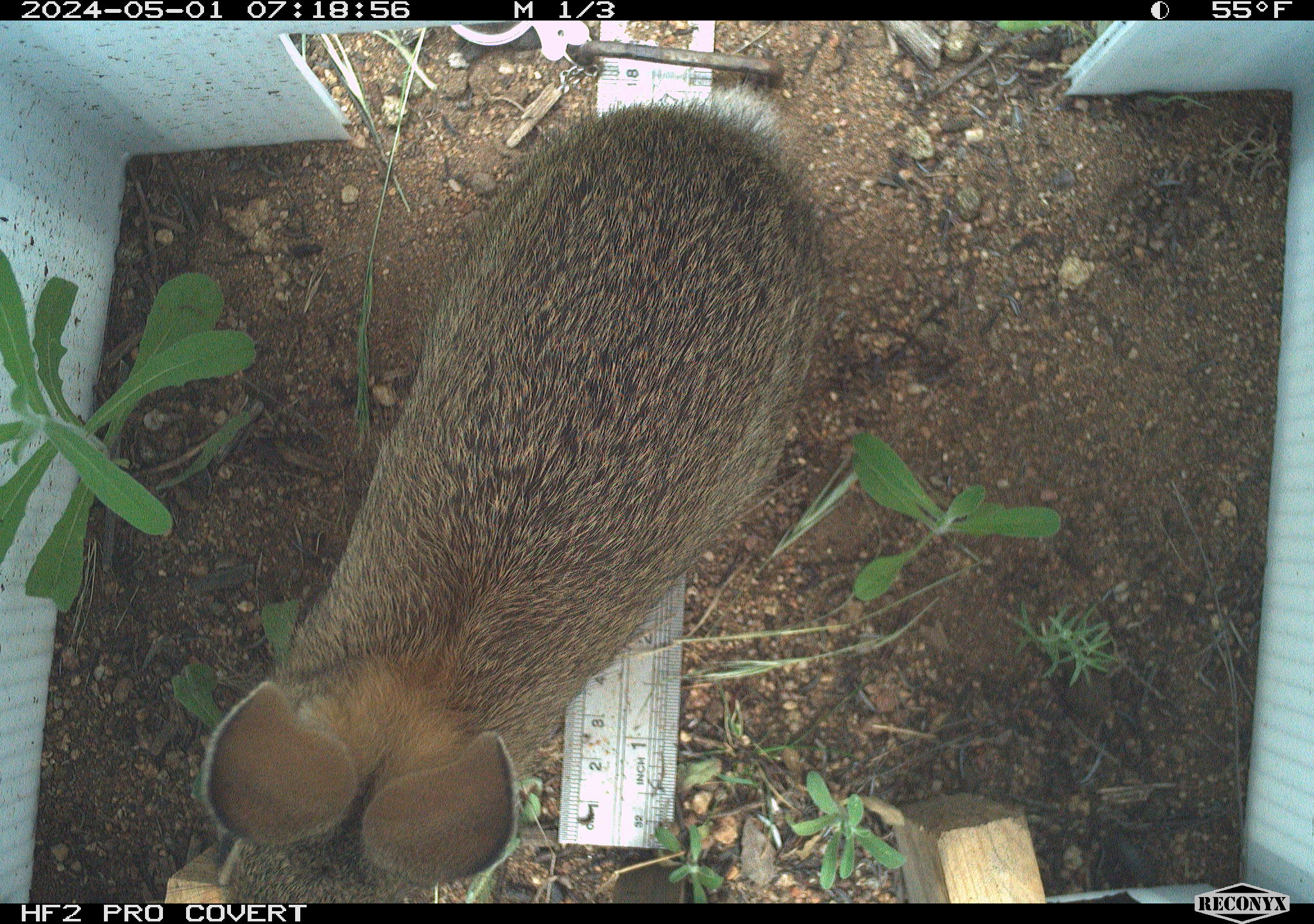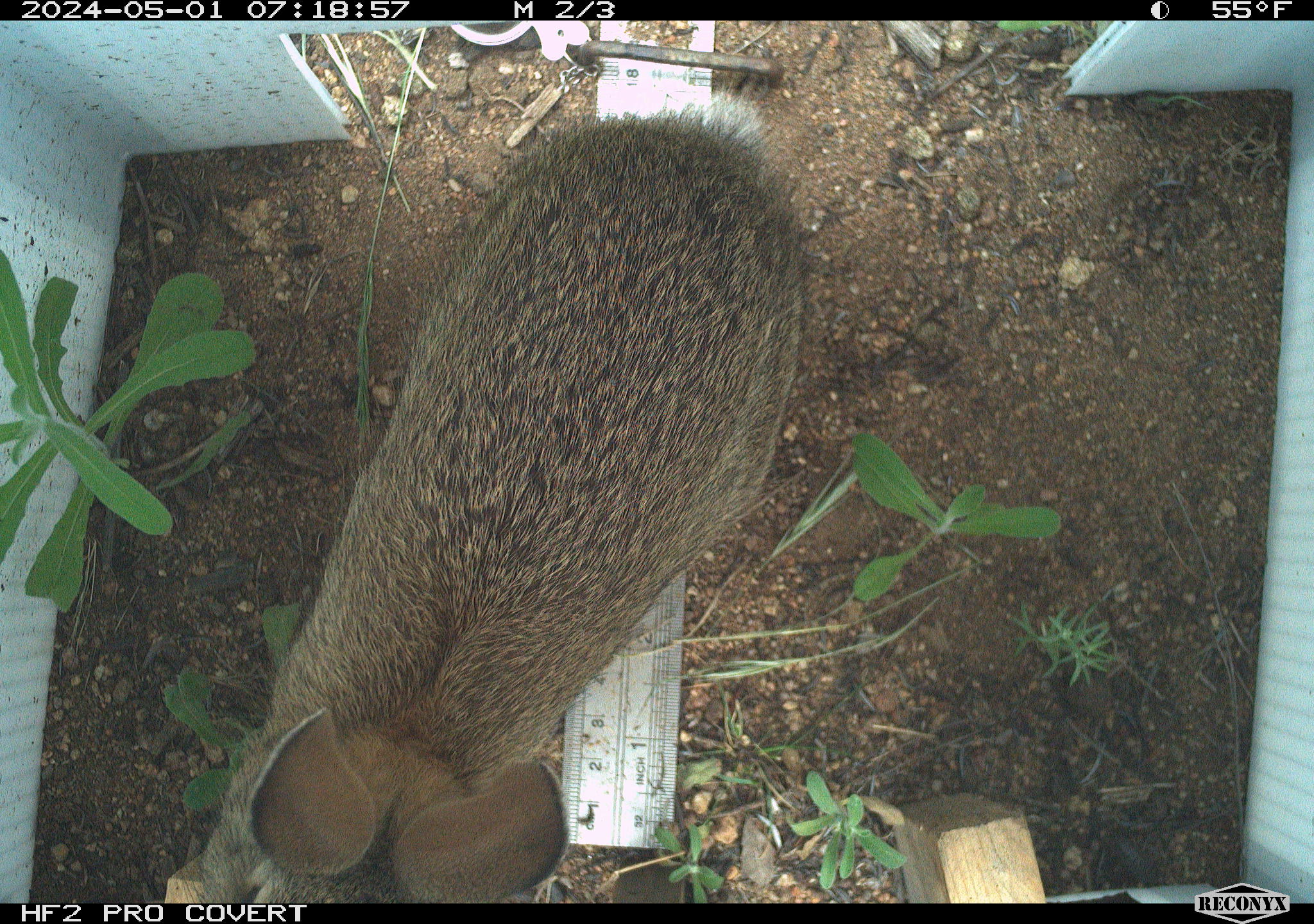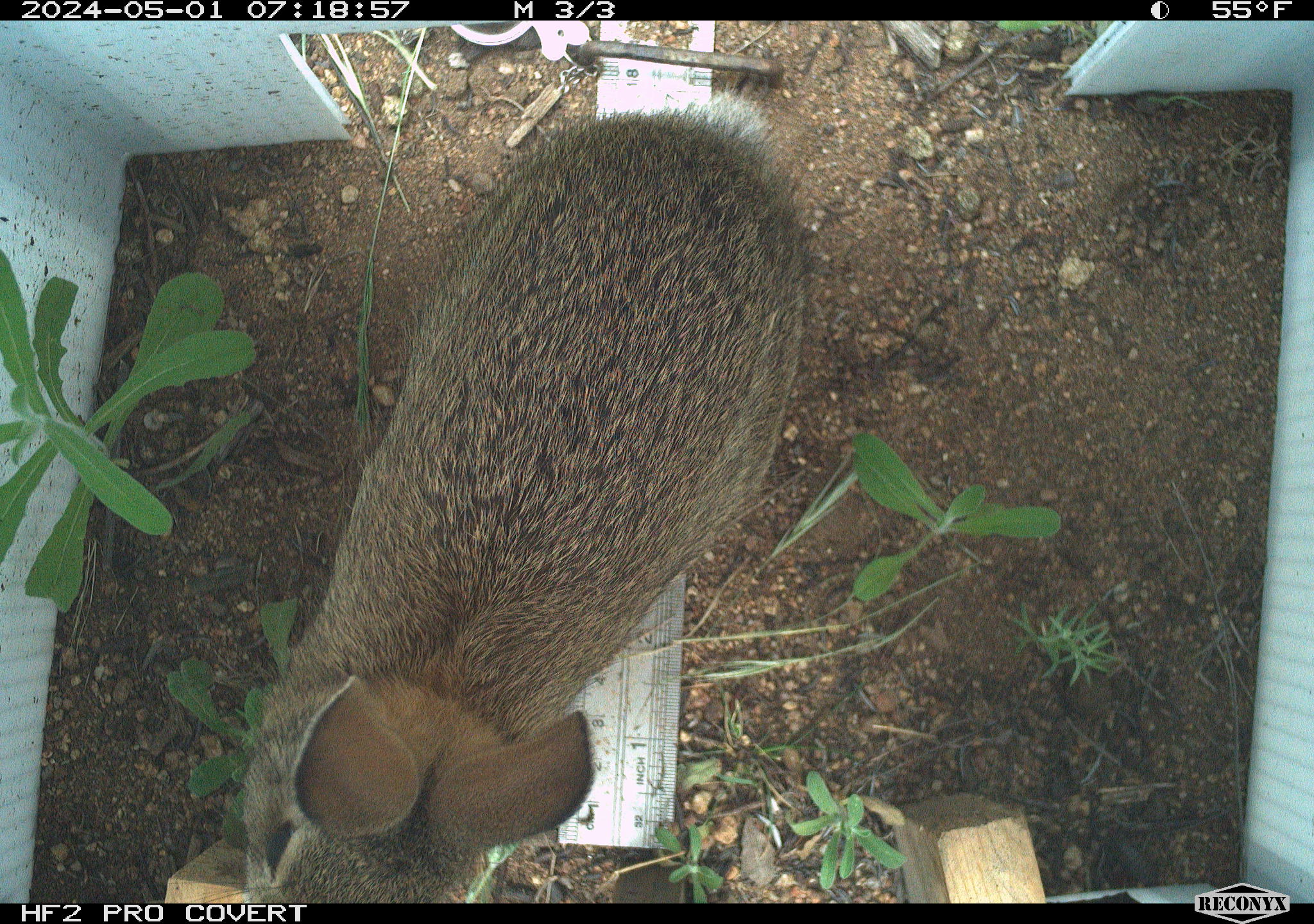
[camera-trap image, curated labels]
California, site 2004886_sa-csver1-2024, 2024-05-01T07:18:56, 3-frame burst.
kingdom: Animalia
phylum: Chordata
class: Mammalia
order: Lagomorpha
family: Leporidae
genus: Sylvilagus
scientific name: Sylvilagus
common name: cottontail rabbits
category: sylvilagus species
Sylvilagus species (cottontail rabbits) (Sylvilagus).